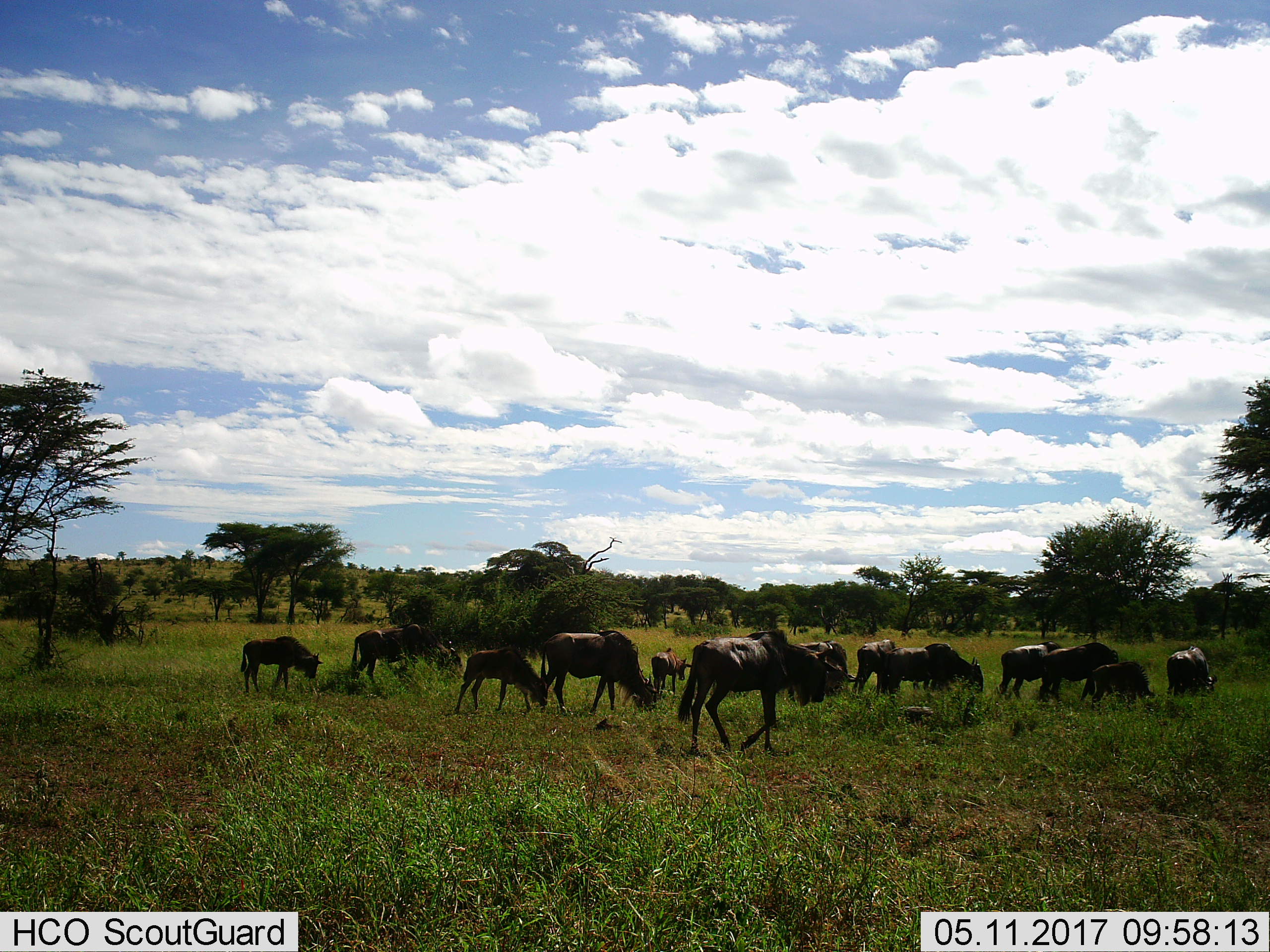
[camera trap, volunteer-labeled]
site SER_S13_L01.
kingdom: Animalia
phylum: Chordata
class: Mammalia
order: Artiodactyla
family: Bovidae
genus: Connochaetes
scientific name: Connochaetes taurinus taurinus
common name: blue wildebeest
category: wildebeestblue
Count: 11-50.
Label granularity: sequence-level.